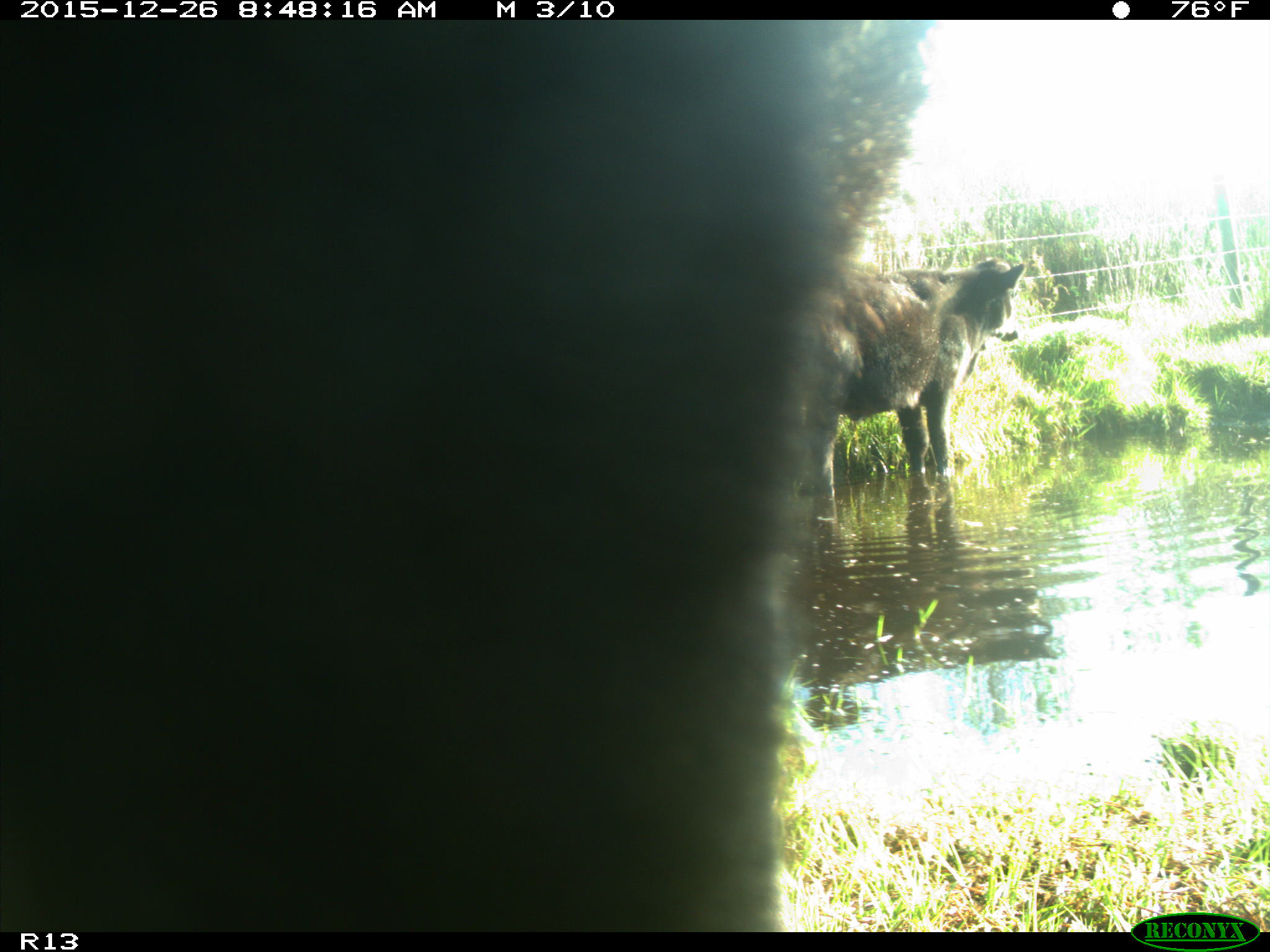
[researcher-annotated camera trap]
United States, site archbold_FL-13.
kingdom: Animalia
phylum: Chordata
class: Mammalia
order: Artiodactyla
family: Bovidae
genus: Bos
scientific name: Bos taurus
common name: domestic cow